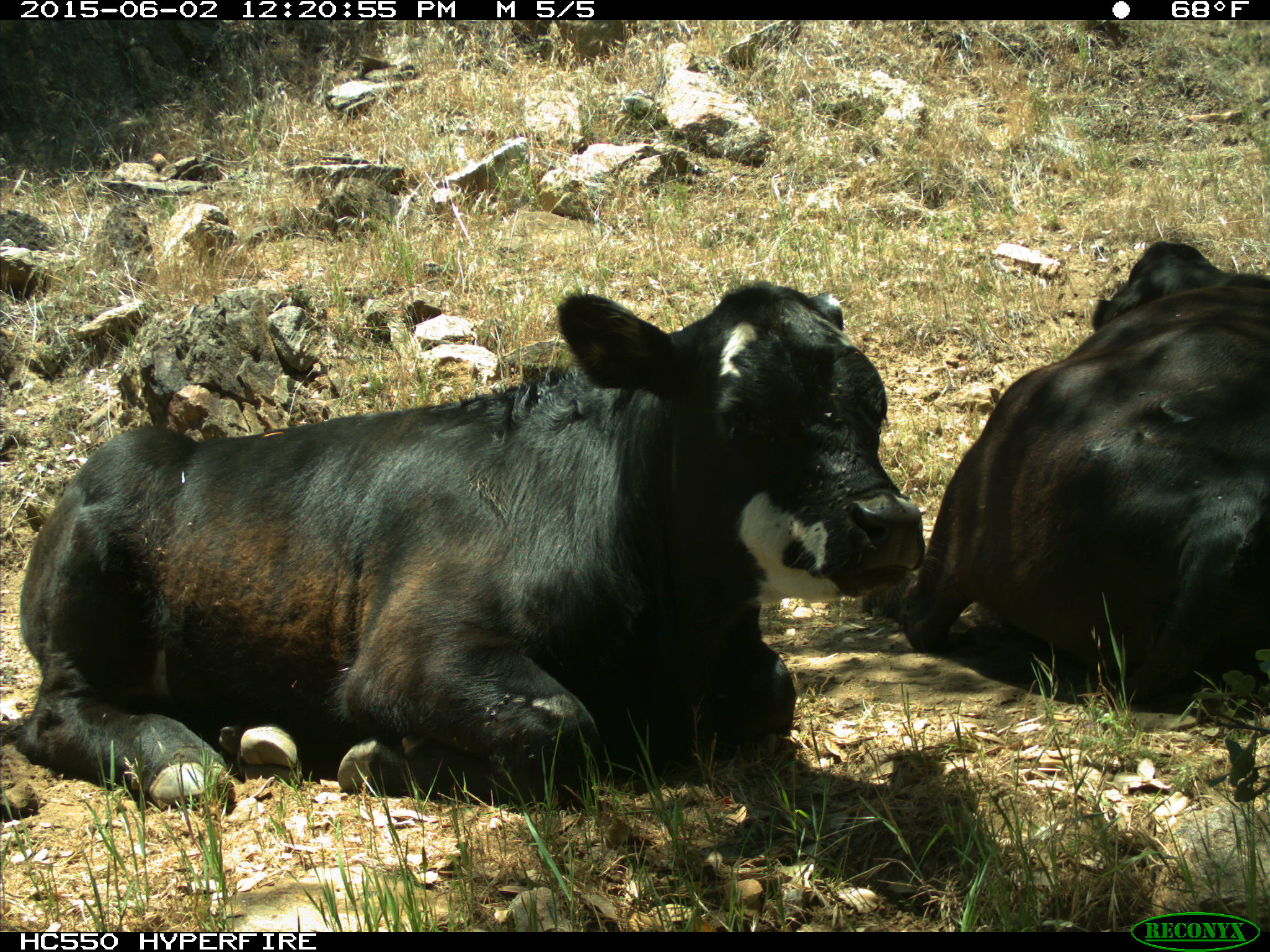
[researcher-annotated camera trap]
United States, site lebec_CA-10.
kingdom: Animalia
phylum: Chordata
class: Mammalia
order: Artiodactyla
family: Bovidae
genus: Bos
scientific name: Bos taurus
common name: domestic cow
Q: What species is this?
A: Bos taurus (domestic cow).